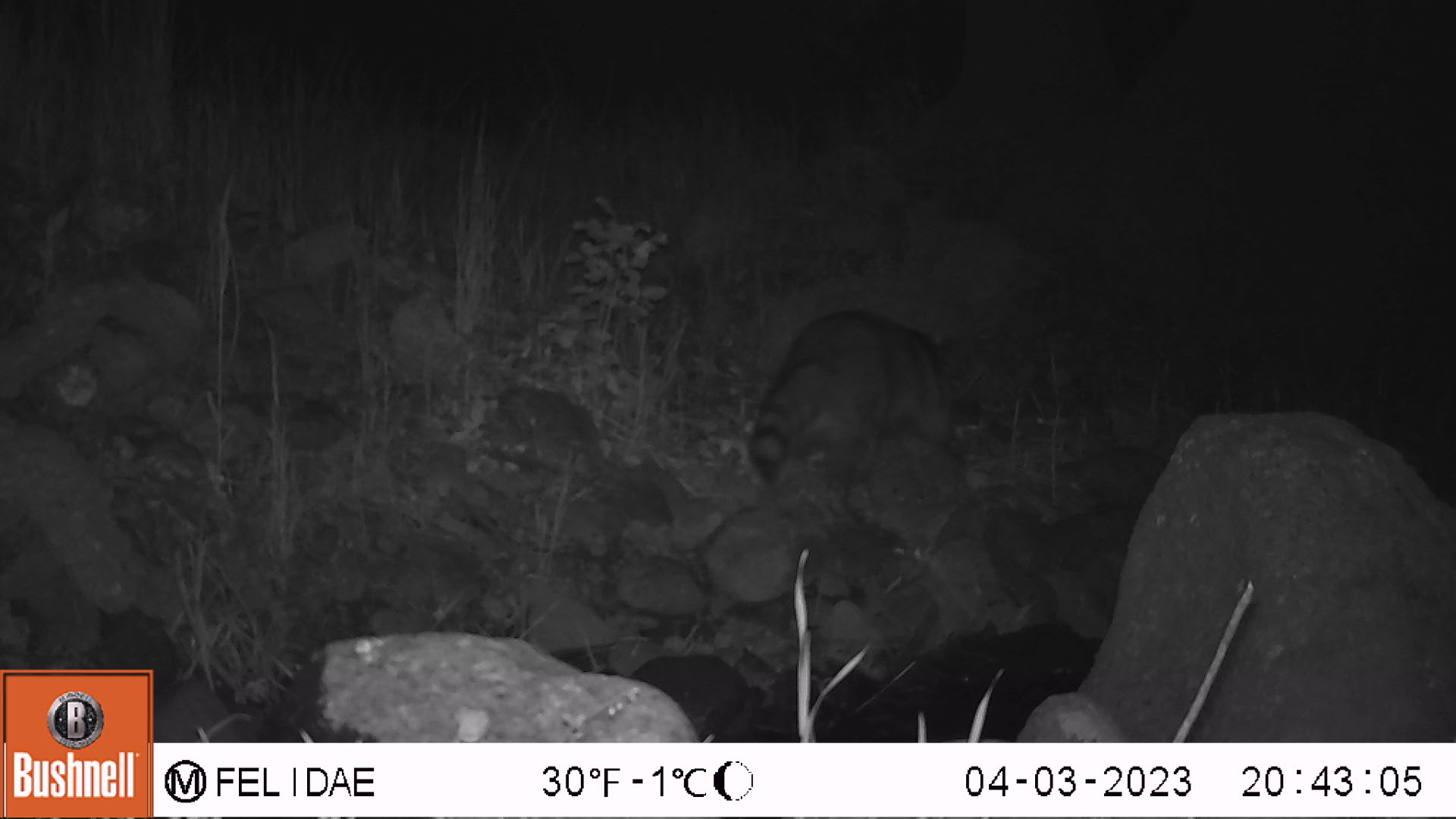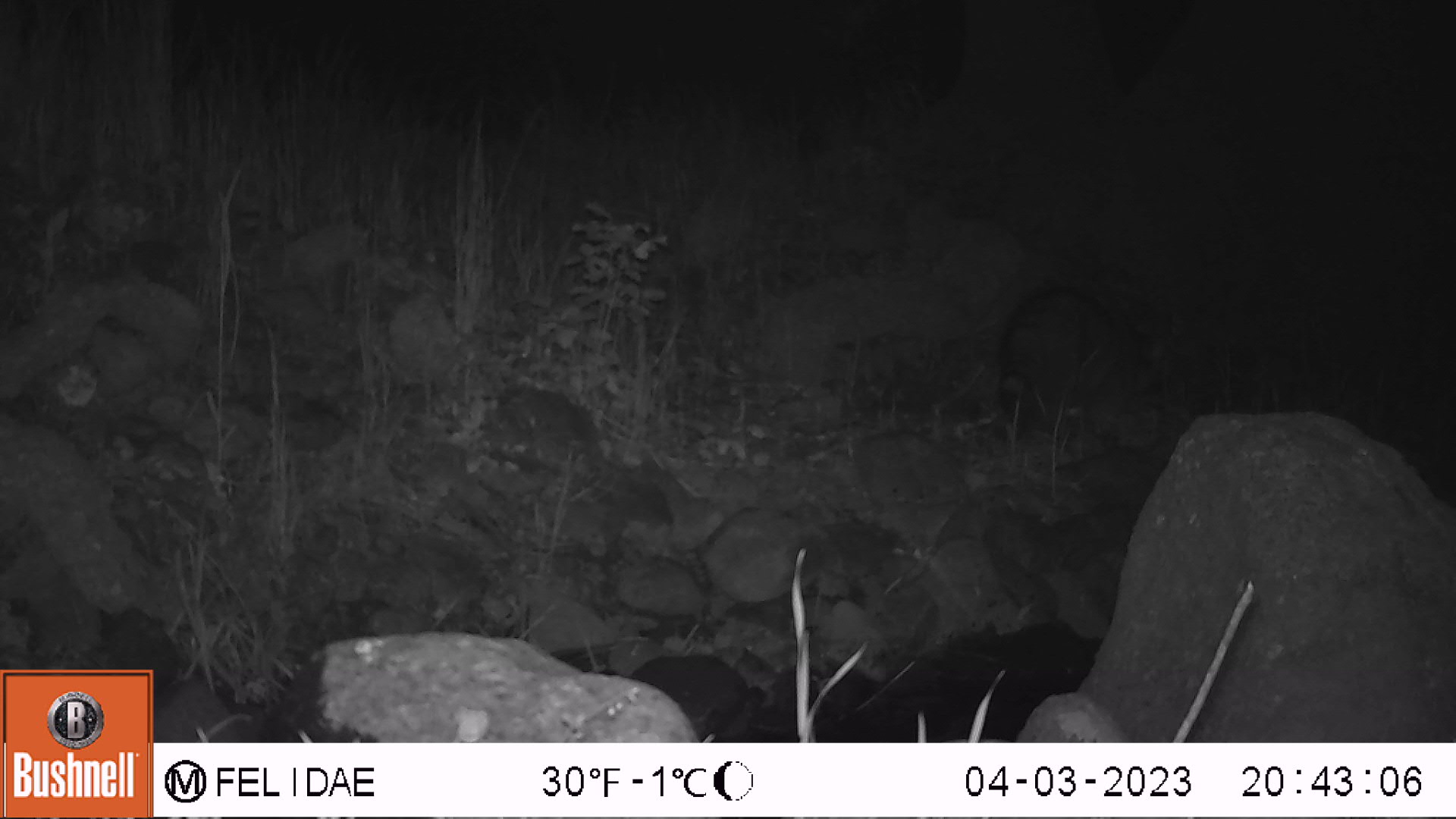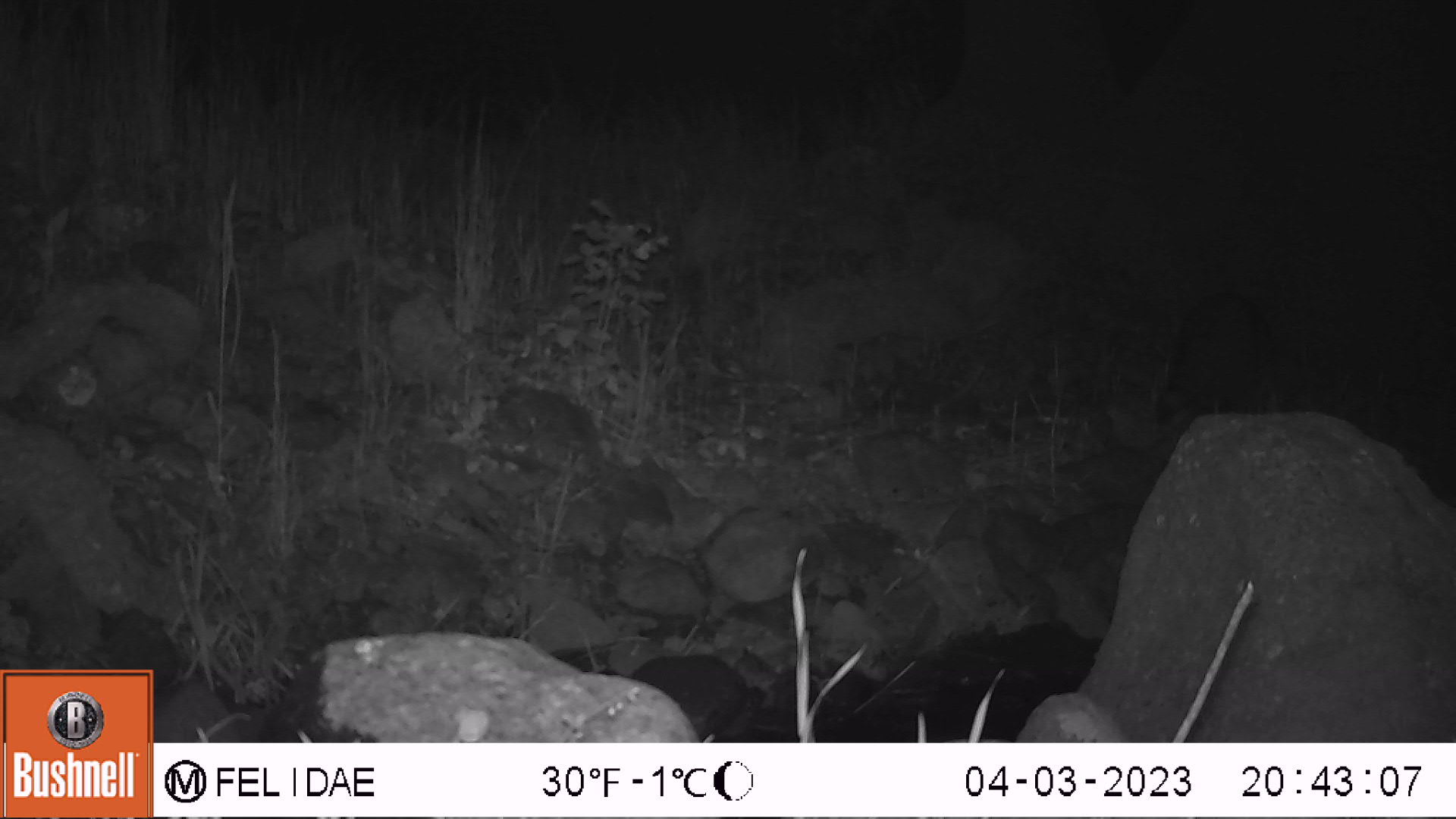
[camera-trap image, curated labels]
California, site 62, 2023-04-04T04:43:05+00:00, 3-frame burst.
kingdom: Animalia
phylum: Chordata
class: Mammalia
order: Carnivora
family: Procyonidae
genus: Procyon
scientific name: Procyon lotor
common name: raccoon